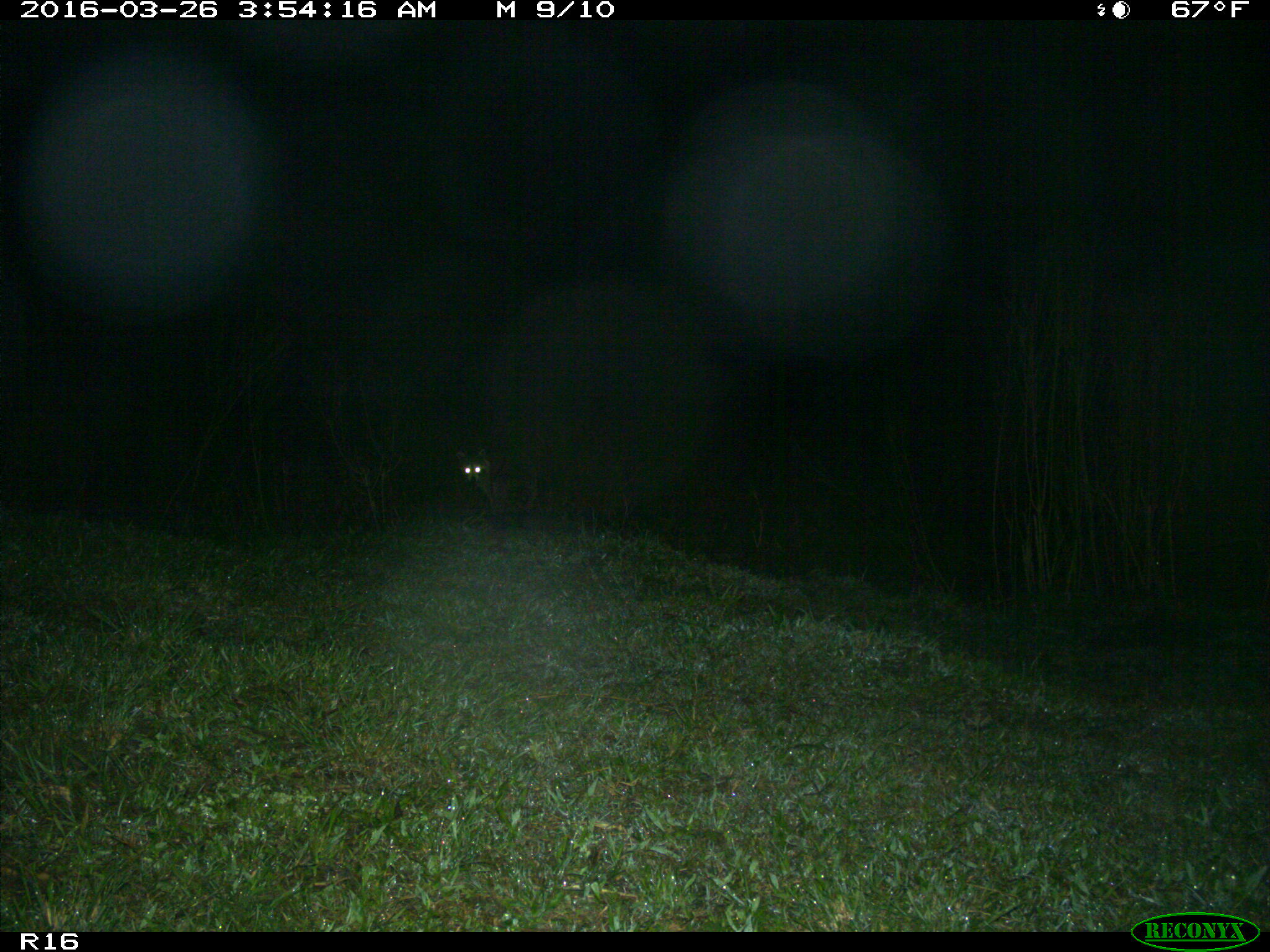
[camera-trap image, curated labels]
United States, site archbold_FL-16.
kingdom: Animalia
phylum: Chordata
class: Mammalia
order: Carnivora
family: Procyonidae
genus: Procyon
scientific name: Procyon lotor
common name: common raccoon